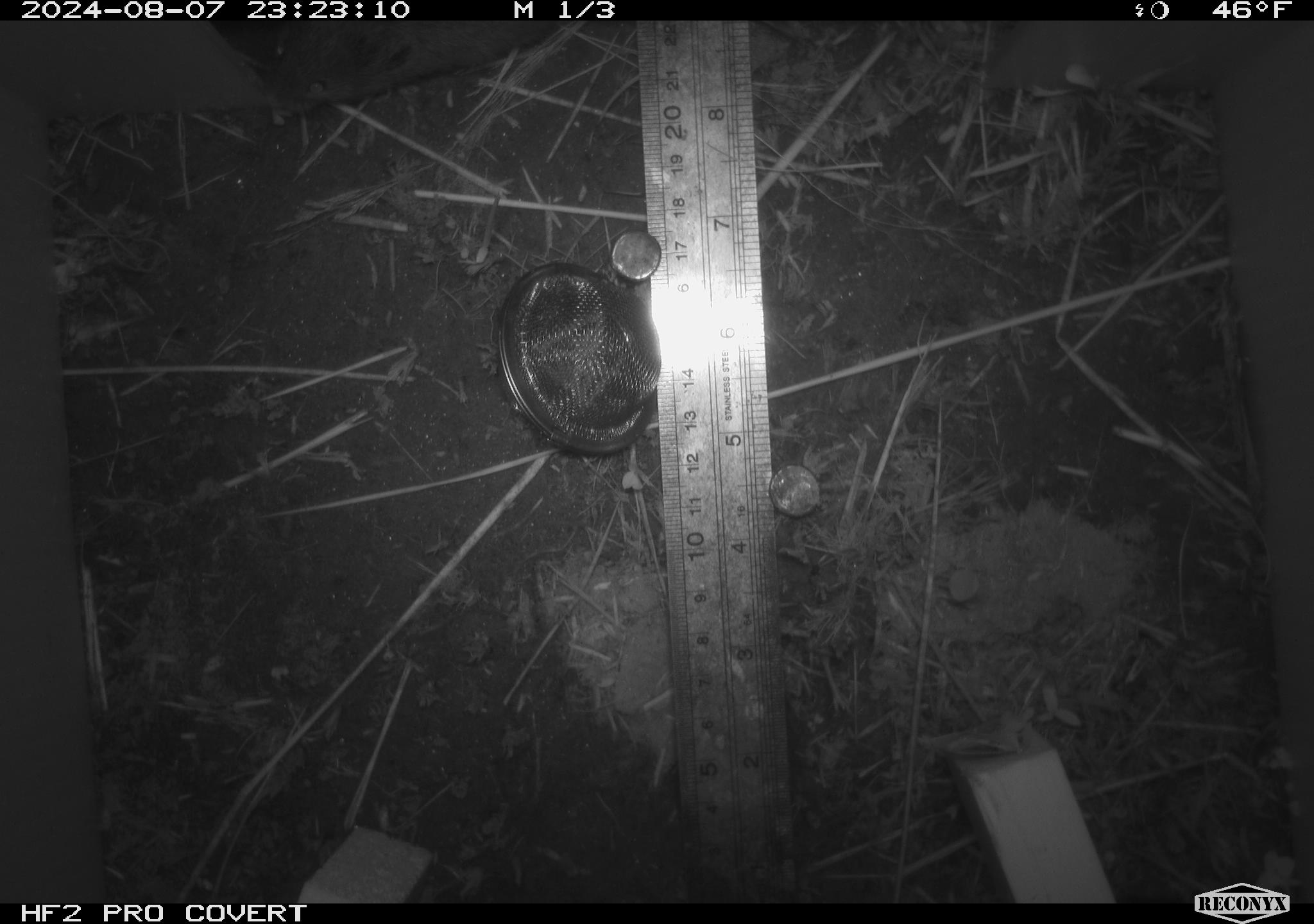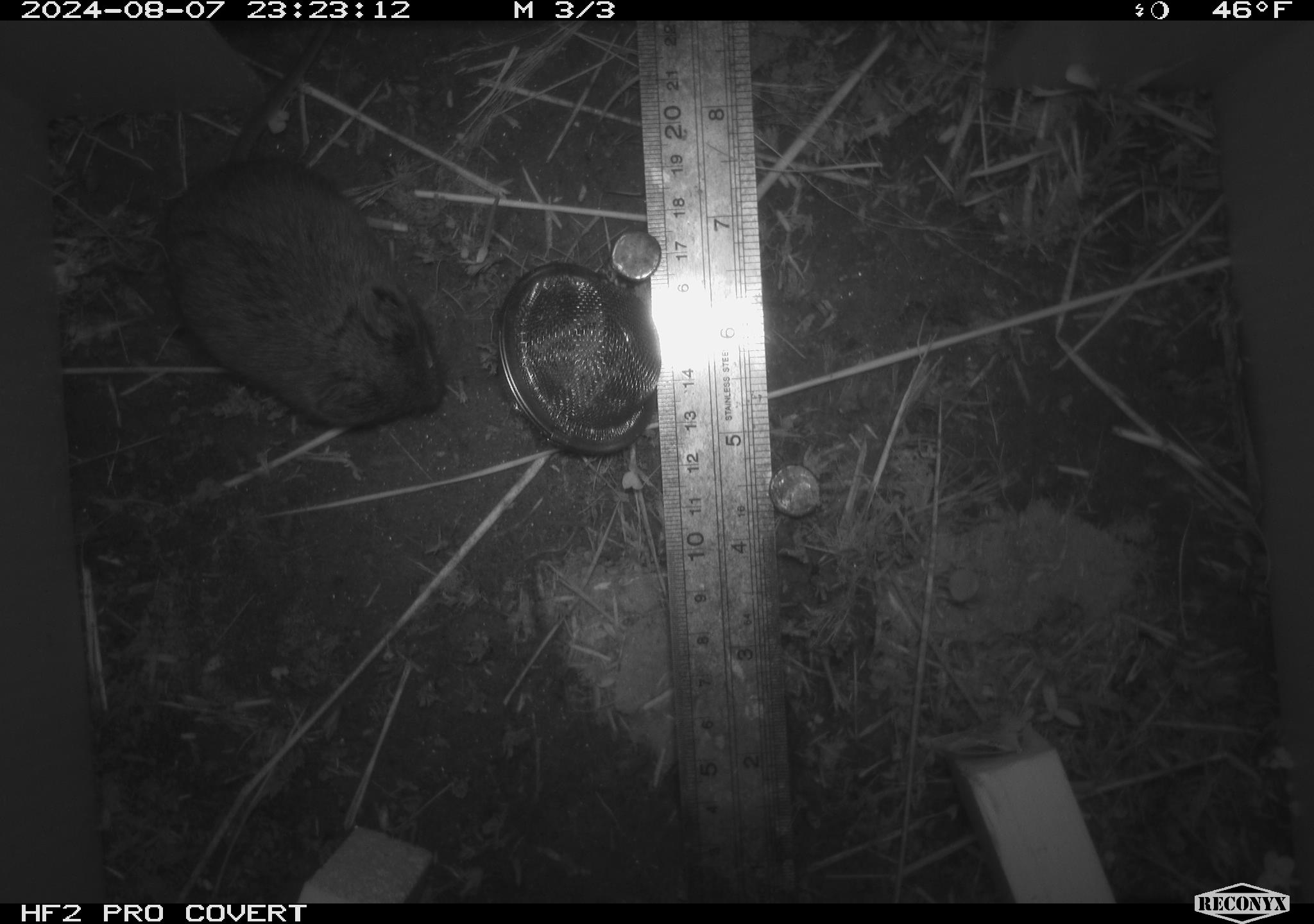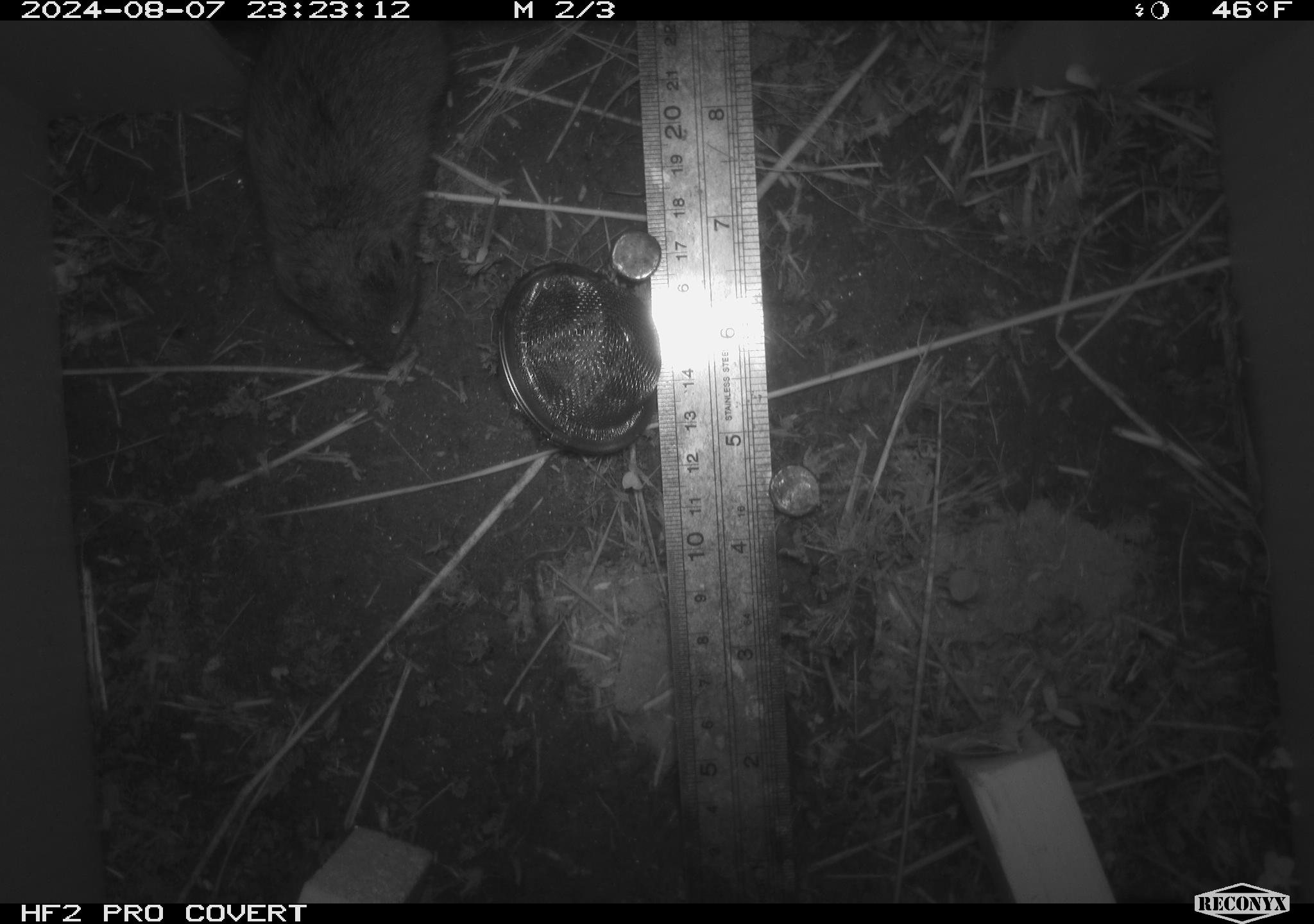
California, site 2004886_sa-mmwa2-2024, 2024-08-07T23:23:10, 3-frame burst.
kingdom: Animalia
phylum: Chordata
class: Mammalia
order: Rodentia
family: Cricetidae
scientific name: Arvicolinae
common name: voles, lemmings, and muskrats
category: arvicolinae subfamily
Arvicolinae subfamily (voles, lemmings, and muskrats) (Arvicolinae).